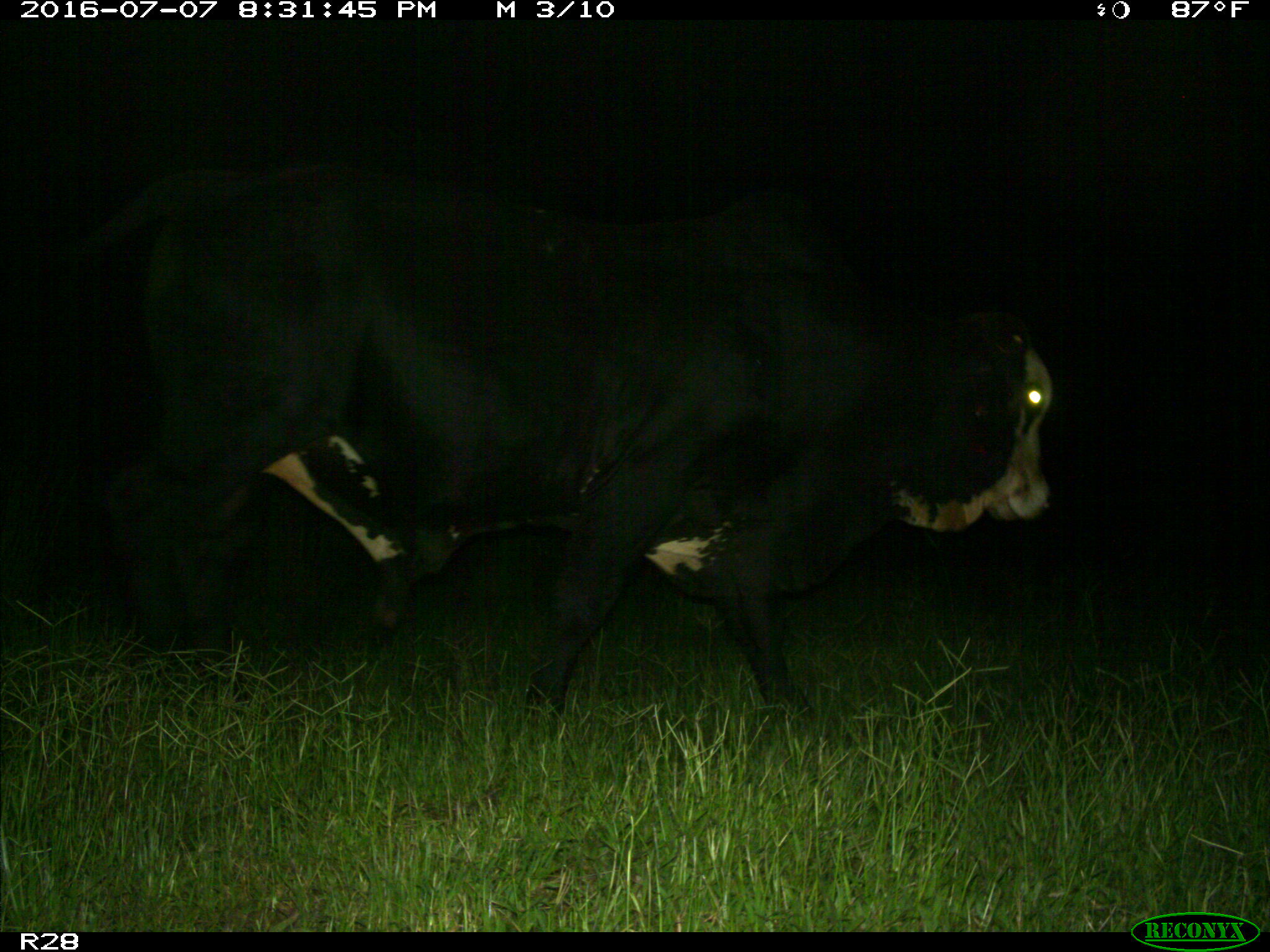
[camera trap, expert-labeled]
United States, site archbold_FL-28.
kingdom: Animalia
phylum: Chordata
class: Mammalia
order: Artiodactyla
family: Bovidae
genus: Bos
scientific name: Bos taurus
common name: domestic cow